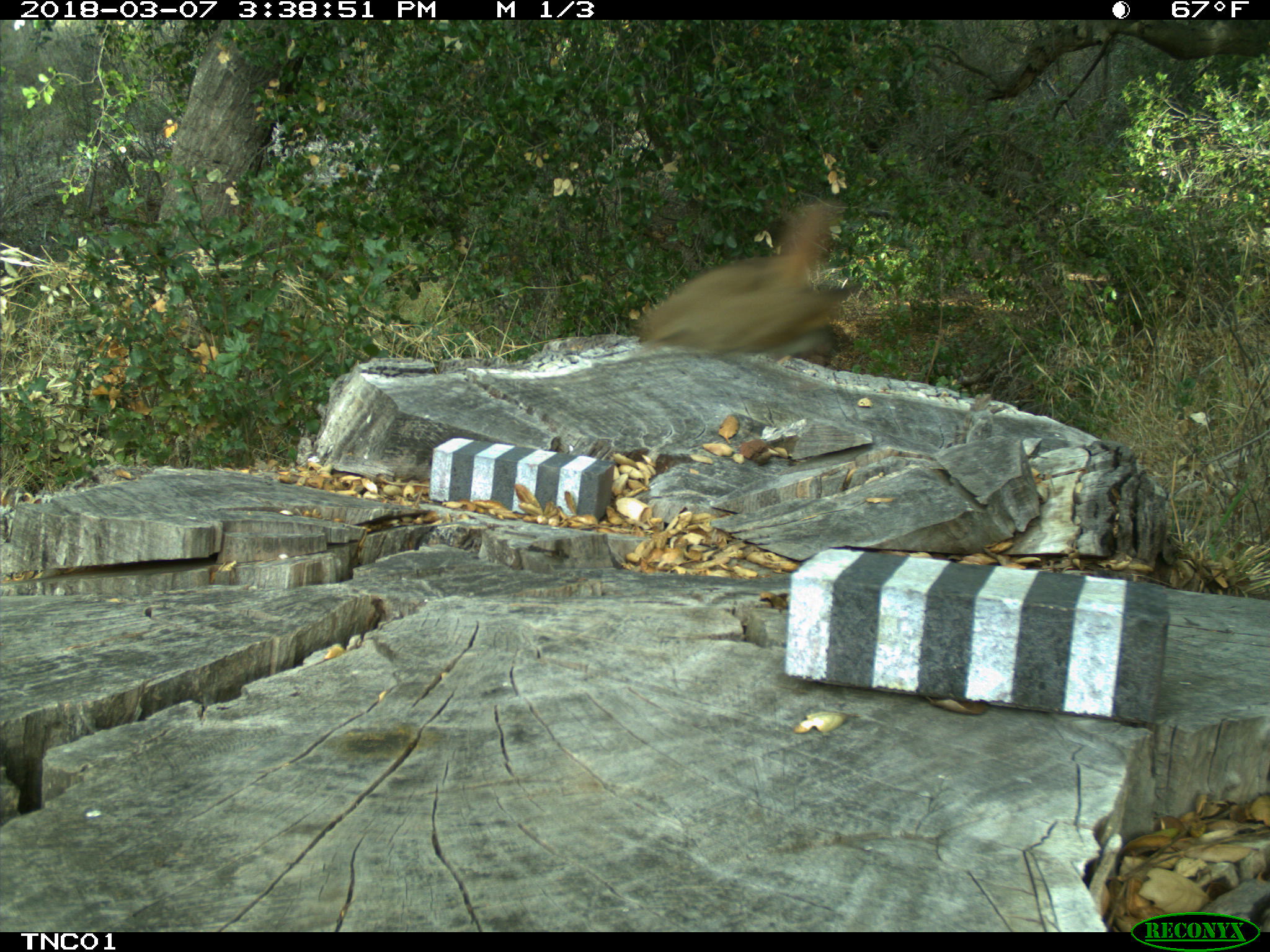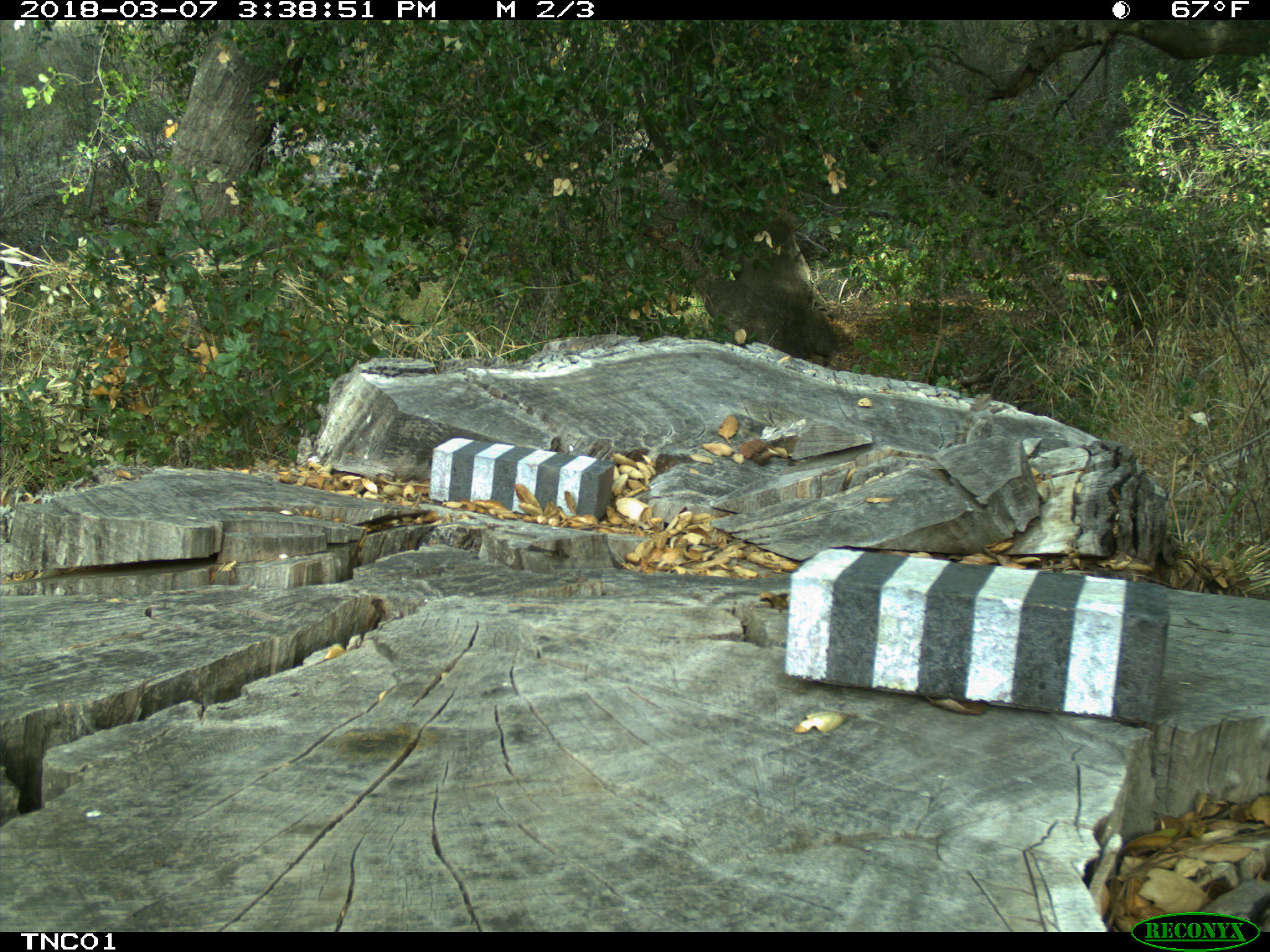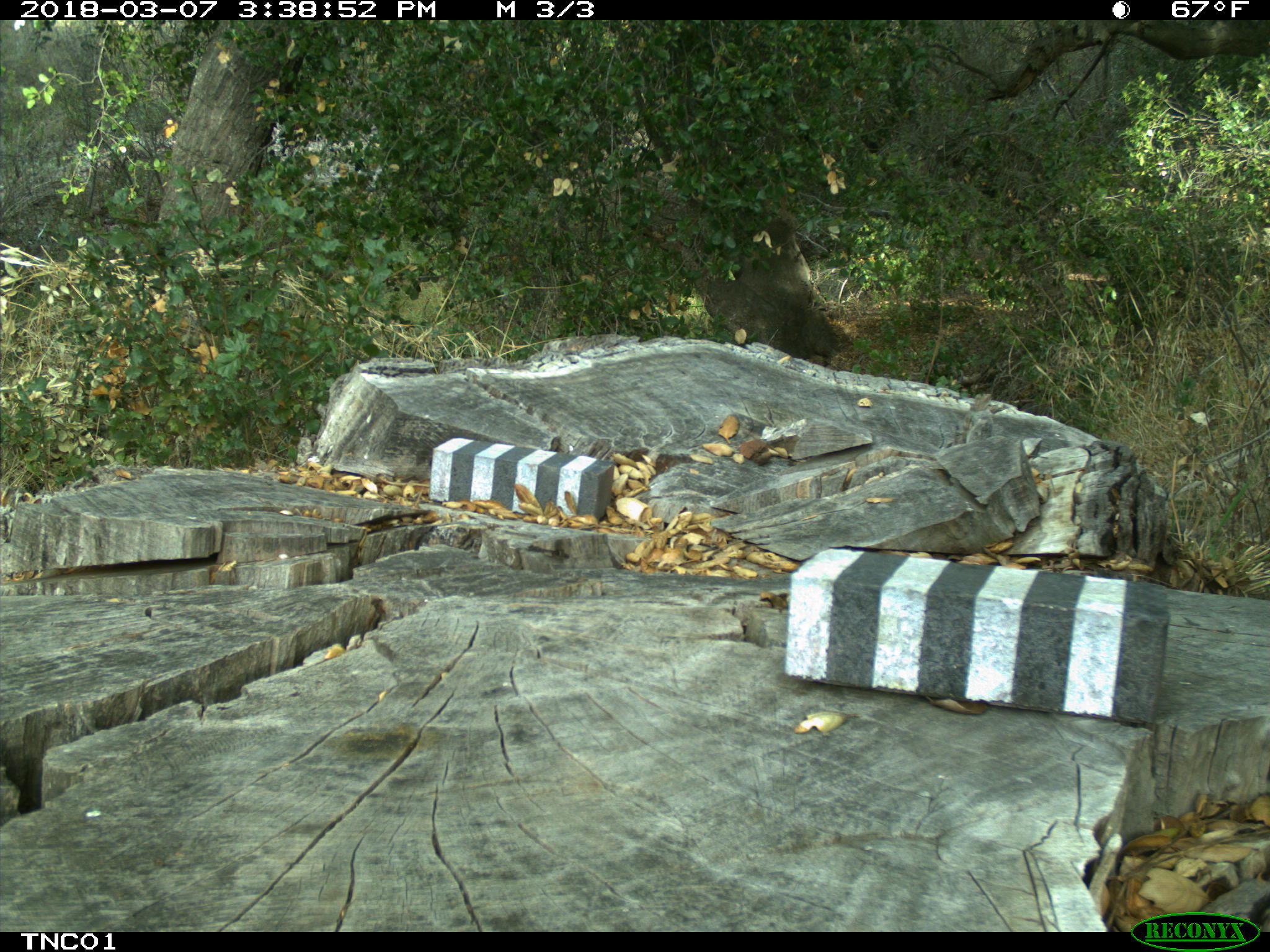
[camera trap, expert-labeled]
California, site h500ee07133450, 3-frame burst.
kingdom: Animalia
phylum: Chordata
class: Aves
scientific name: Aves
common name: bird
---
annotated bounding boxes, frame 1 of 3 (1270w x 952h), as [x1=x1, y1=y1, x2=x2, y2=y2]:
bird: [x1=641, y1=201, x2=863, y2=359]